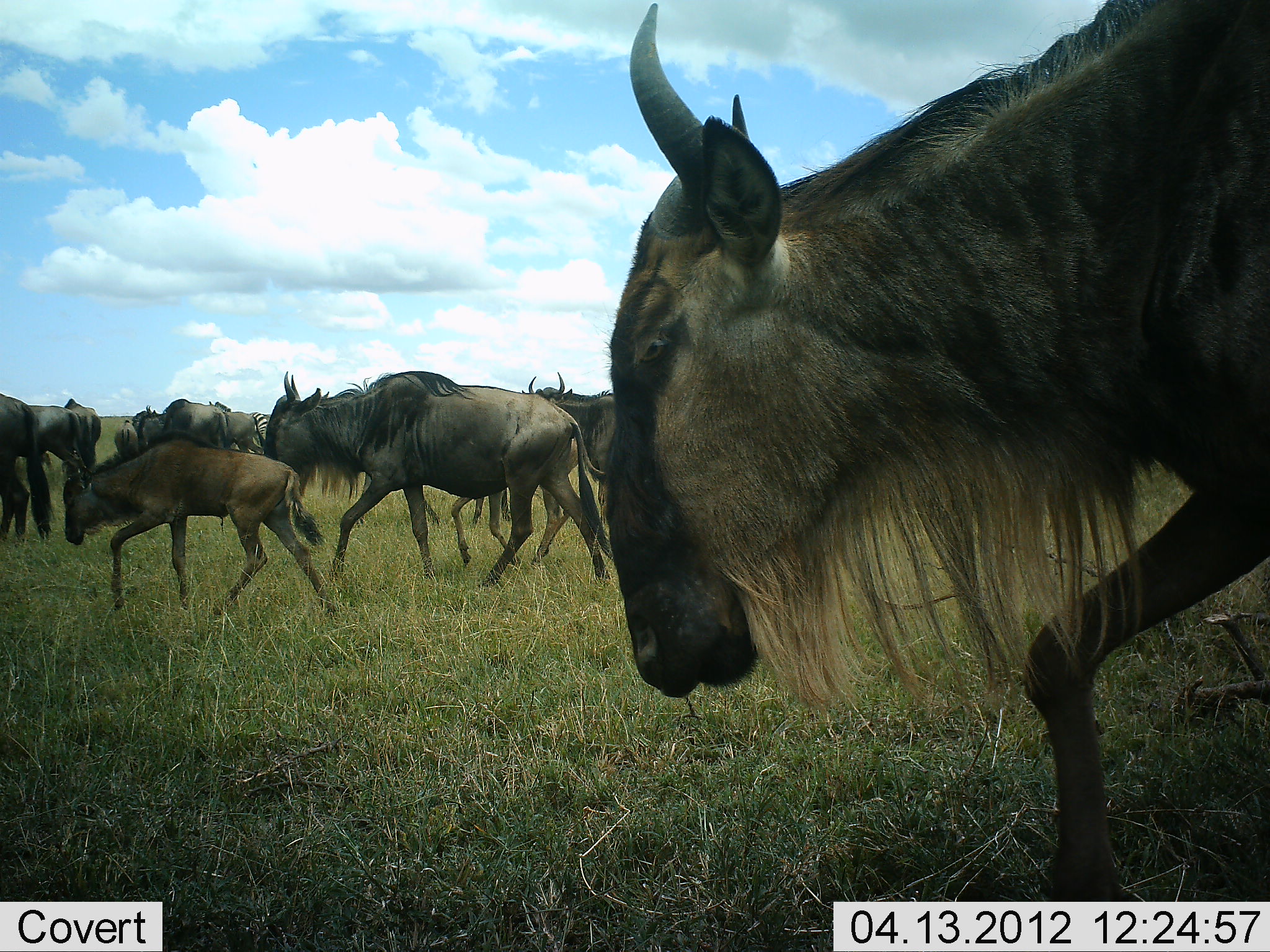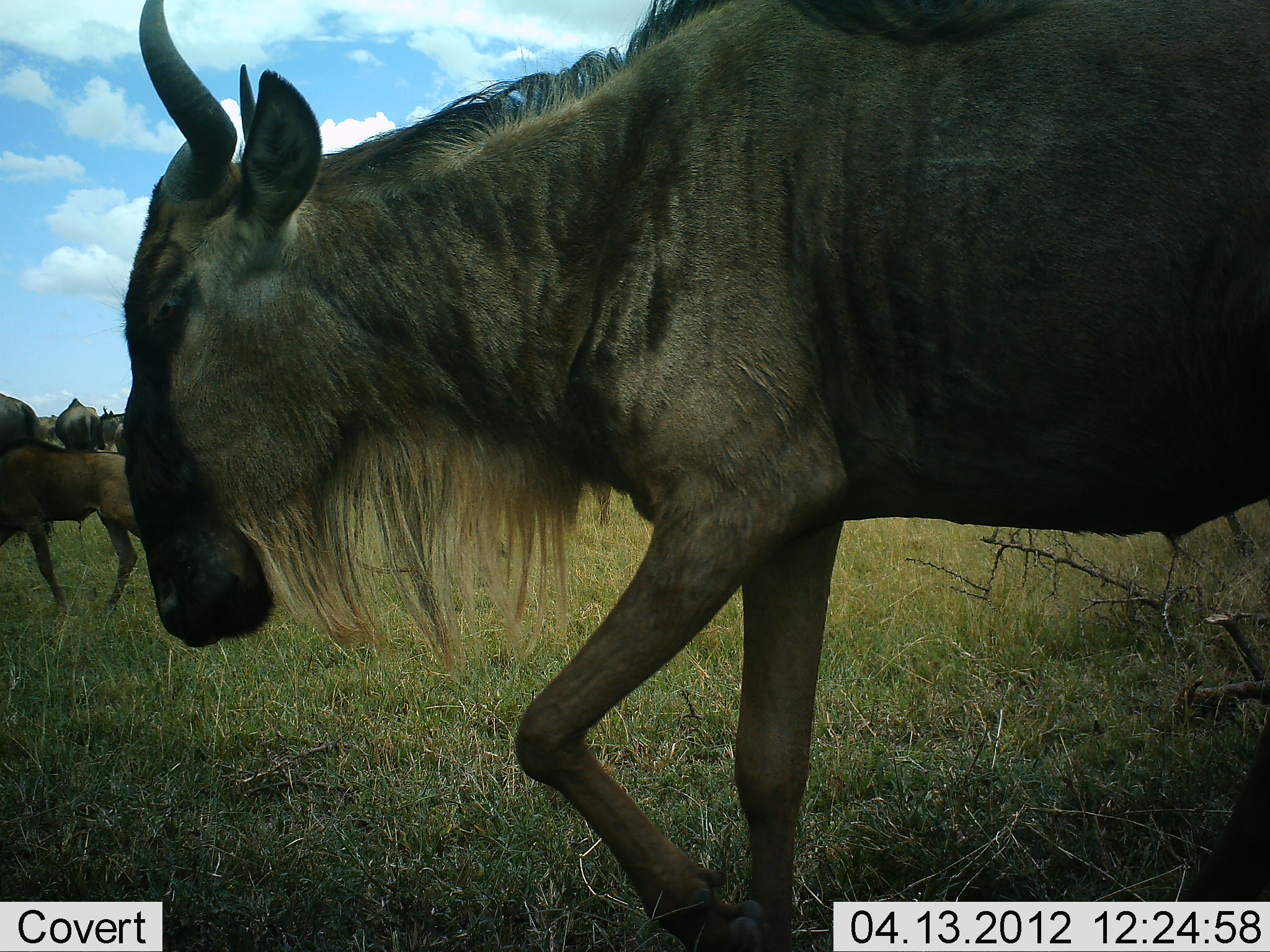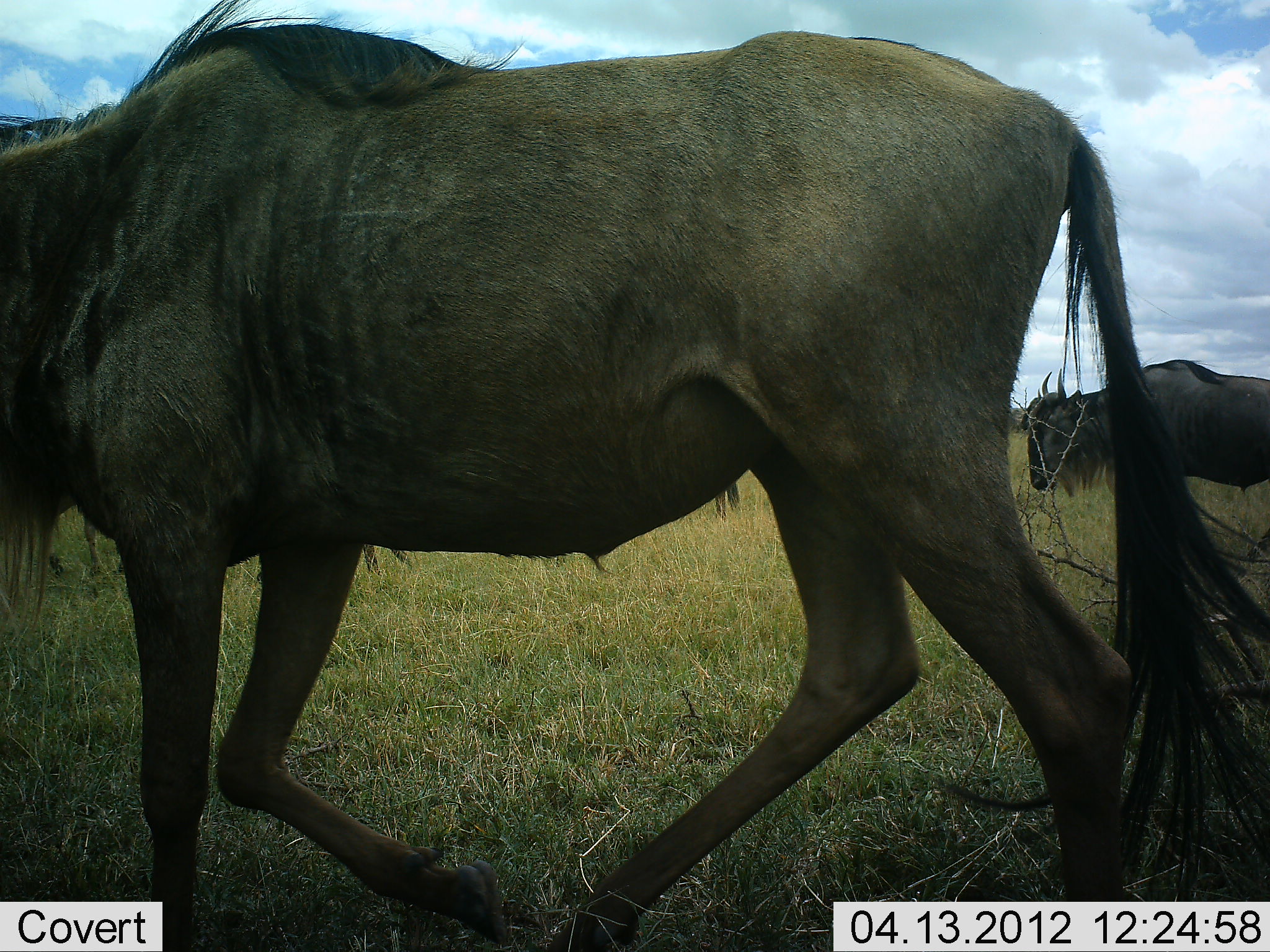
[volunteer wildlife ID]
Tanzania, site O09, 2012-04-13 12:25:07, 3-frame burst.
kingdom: Animalia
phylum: Chordata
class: Mammalia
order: Artiodactyla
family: Bovidae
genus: Connochaetes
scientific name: Connochaetes taurinus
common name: blue wildebeest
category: wildebeest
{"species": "wildebeest (blue wildebeest) (Connochaetes taurinus)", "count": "11-50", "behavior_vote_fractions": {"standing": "15%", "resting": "5%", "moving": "100%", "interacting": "0%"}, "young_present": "45%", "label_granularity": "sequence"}